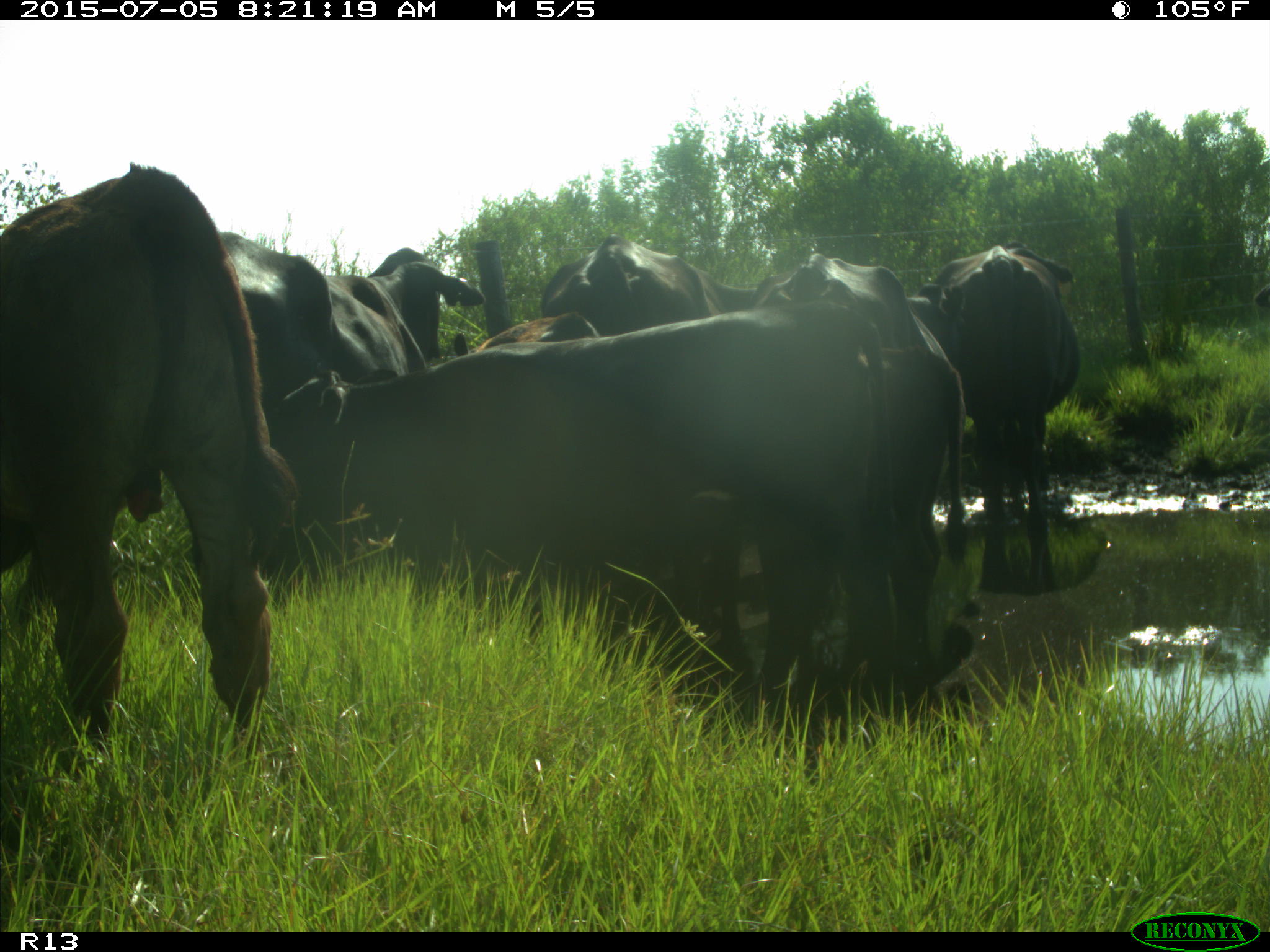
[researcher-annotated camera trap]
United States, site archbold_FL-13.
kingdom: Animalia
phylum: Chordata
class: Mammalia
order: Artiodactyla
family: Bovidae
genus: Bos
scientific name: Bos taurus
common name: domestic cow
Bos taurus (domestic cow).